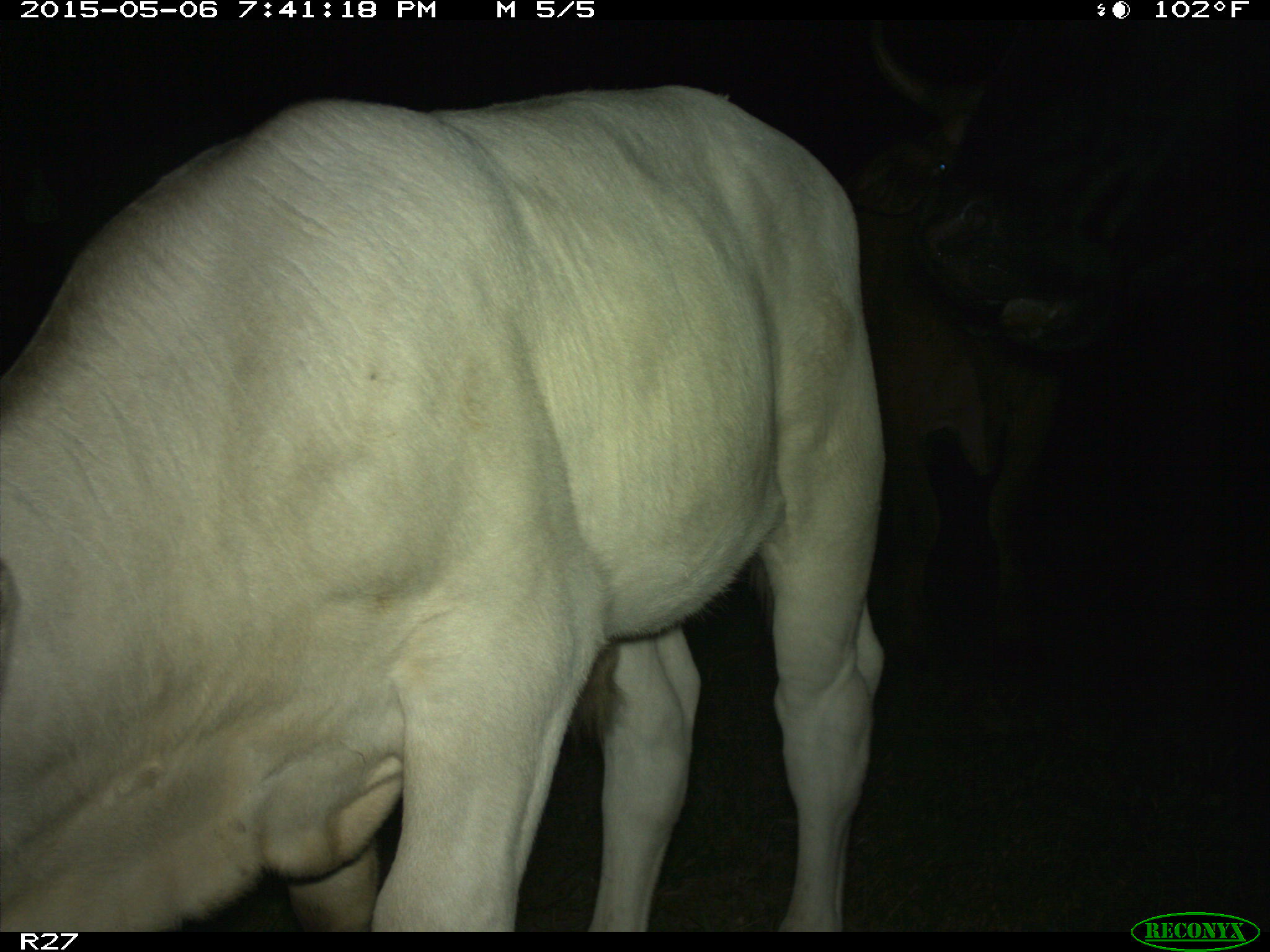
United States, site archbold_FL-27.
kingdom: Animalia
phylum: Chordata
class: Mammalia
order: Artiodactyla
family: Bovidae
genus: Bos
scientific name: Bos taurus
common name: domestic cow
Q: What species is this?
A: Bos taurus (domestic cow).